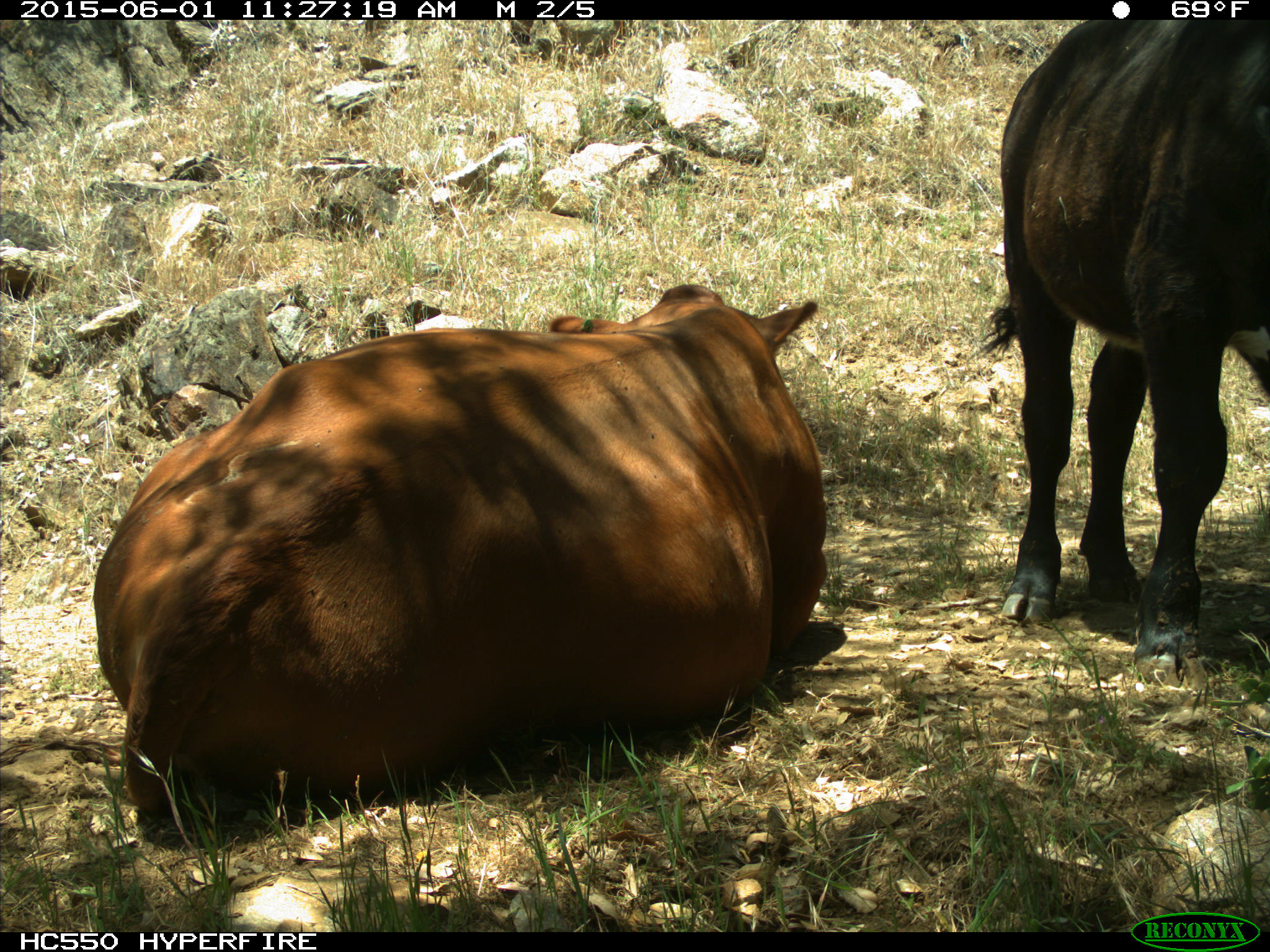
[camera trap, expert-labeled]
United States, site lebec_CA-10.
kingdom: Animalia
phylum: Chordata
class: Mammalia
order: Artiodactyla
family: Bovidae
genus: Bos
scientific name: Bos taurus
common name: domestic cow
Bos taurus (domestic cow).